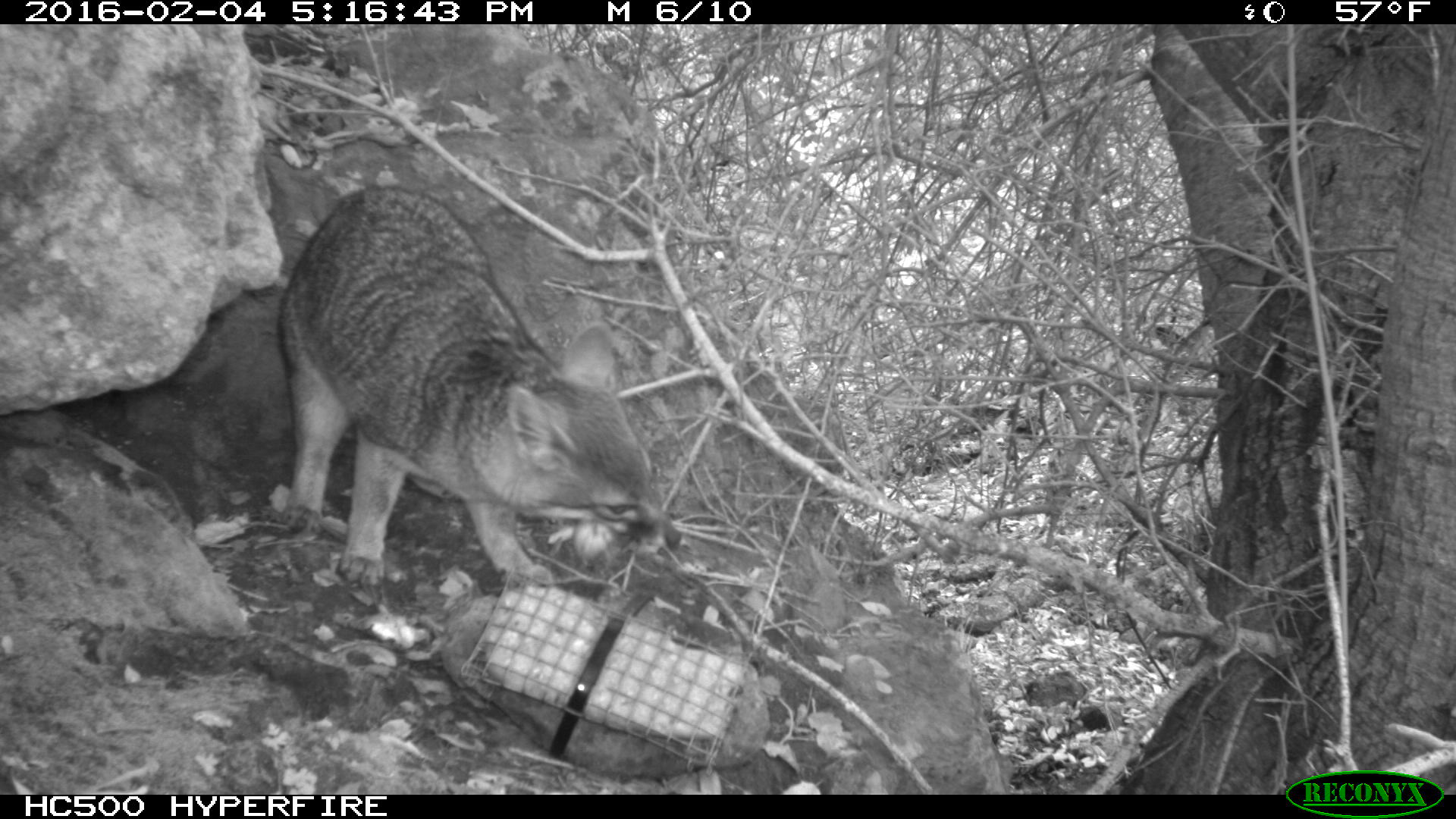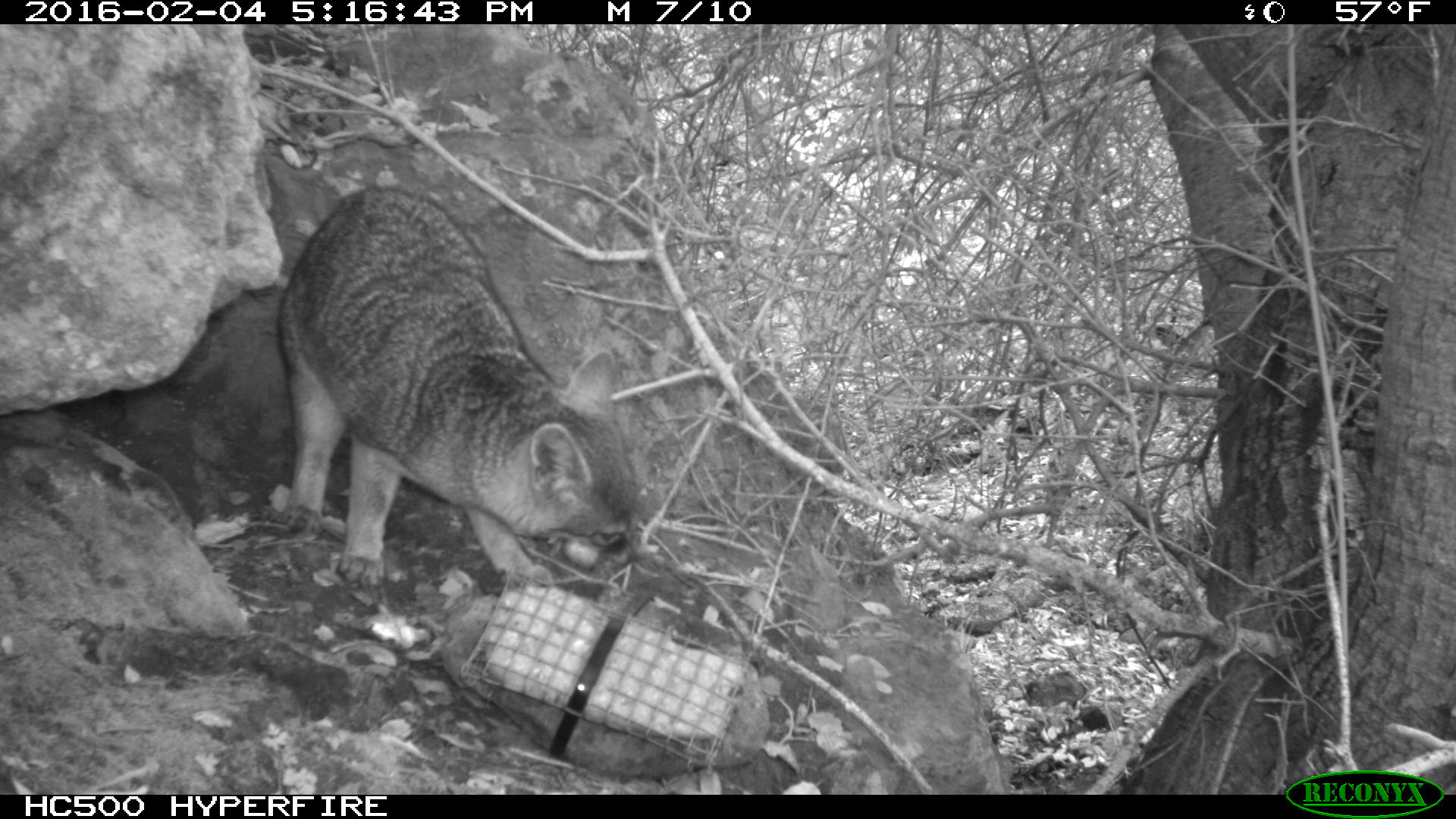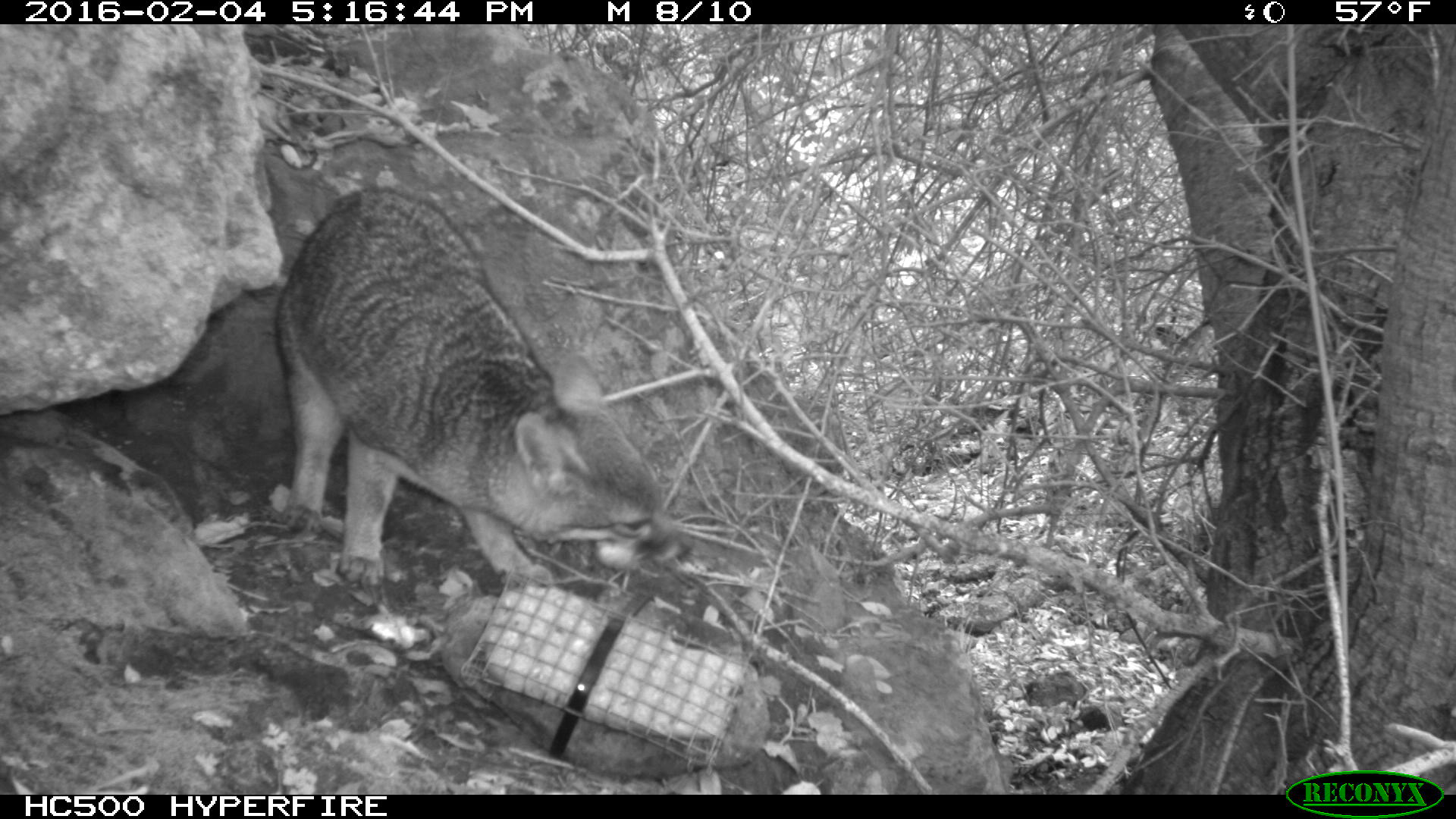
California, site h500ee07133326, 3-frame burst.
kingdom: Animalia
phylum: Chordata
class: Mammalia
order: Carnivora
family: Canidae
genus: Urocyon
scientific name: Urocyon littoralis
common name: island fox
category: fox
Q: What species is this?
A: Fox (island fox) (Urocyon littoralis).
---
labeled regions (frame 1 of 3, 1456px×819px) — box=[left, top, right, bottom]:
fox: box=[278, 186, 683, 590]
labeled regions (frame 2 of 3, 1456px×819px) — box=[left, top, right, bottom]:
fox: box=[276, 183, 635, 589]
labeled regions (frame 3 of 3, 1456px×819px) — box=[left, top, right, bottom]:
fox: box=[271, 187, 694, 590]